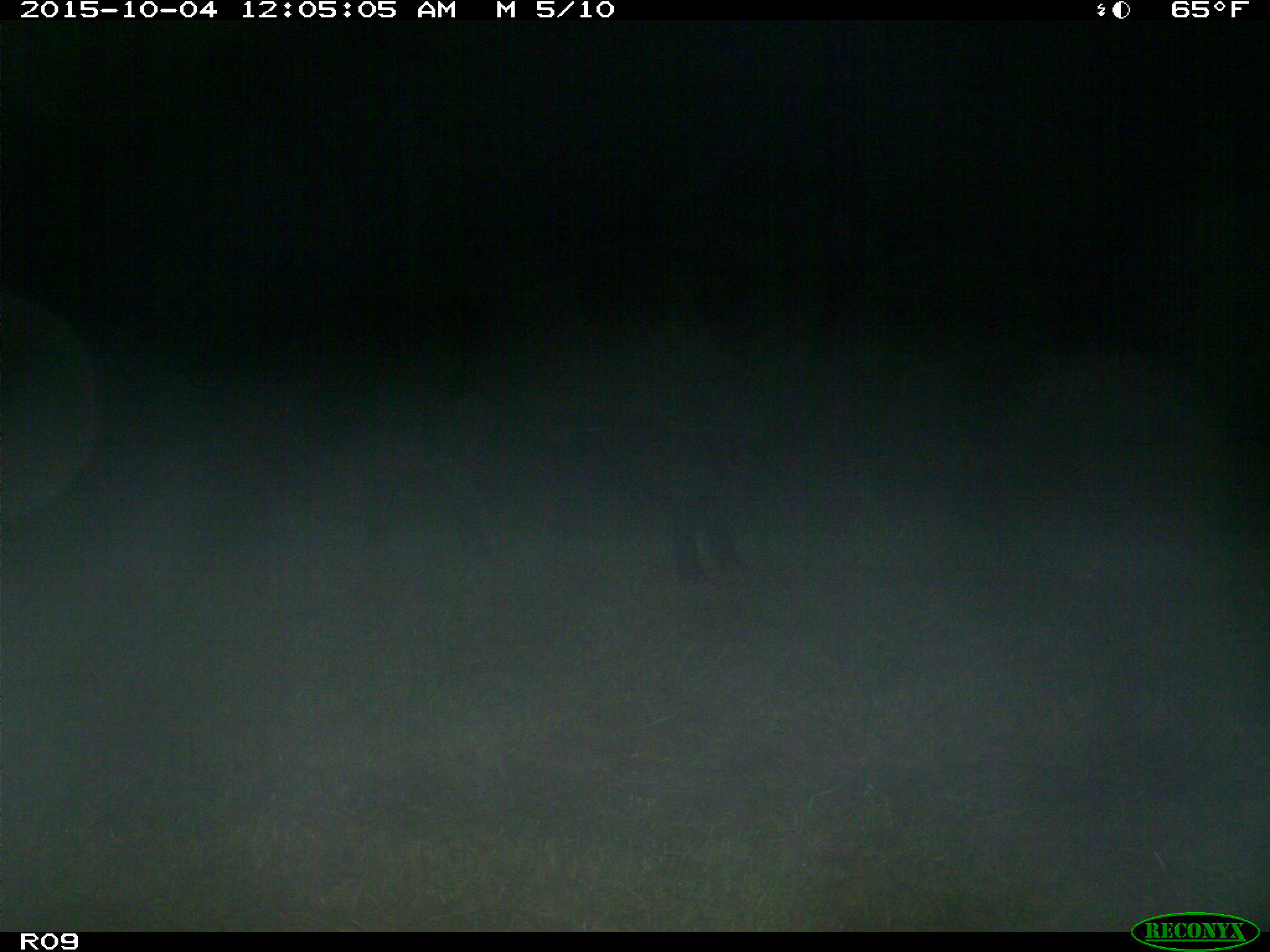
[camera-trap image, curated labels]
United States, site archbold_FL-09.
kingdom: Animalia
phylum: Chordata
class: Mammalia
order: Artiodactyla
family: Bovidae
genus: Bos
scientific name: Bos taurus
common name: domestic cow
Bos taurus (domestic cow).